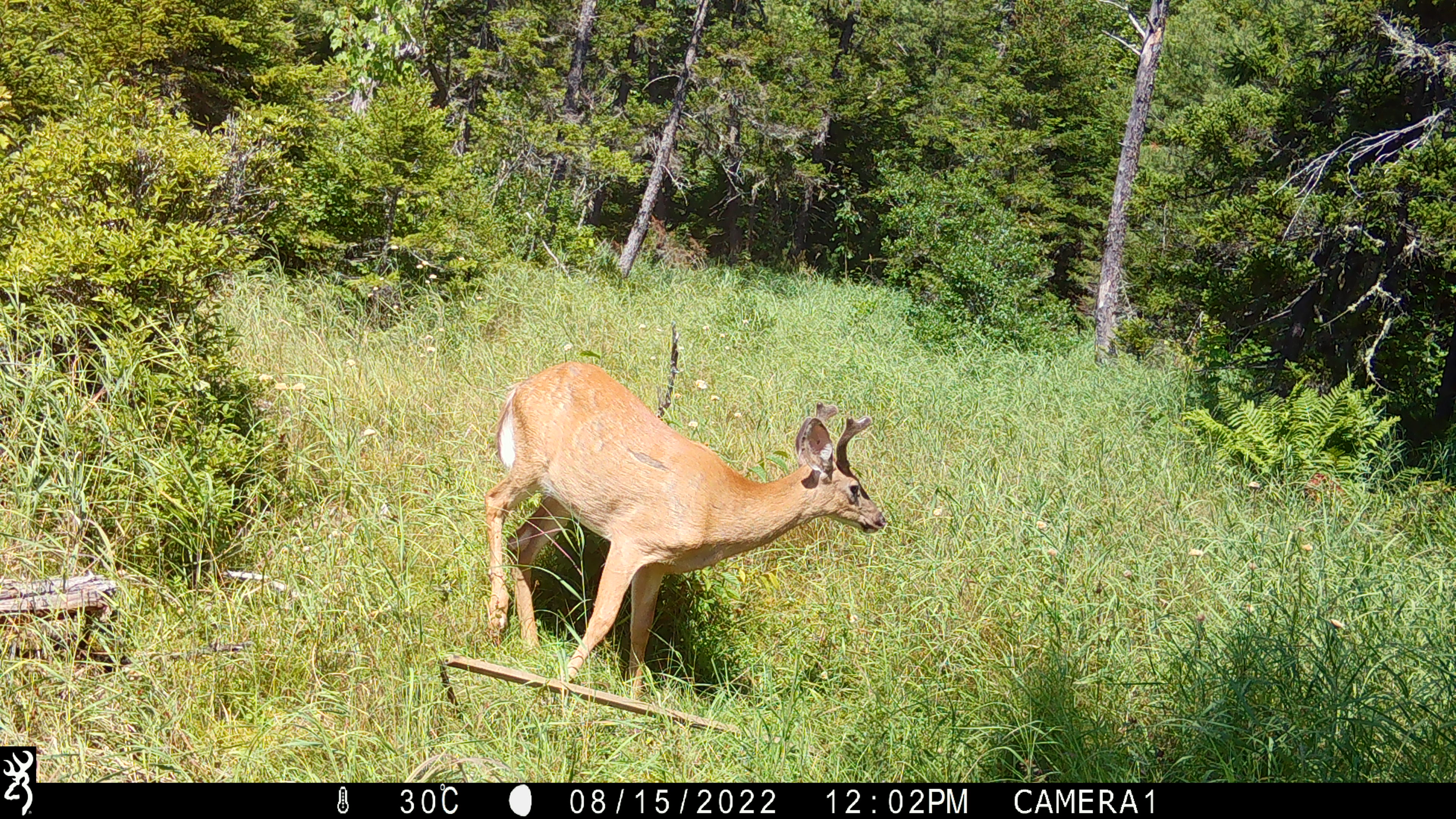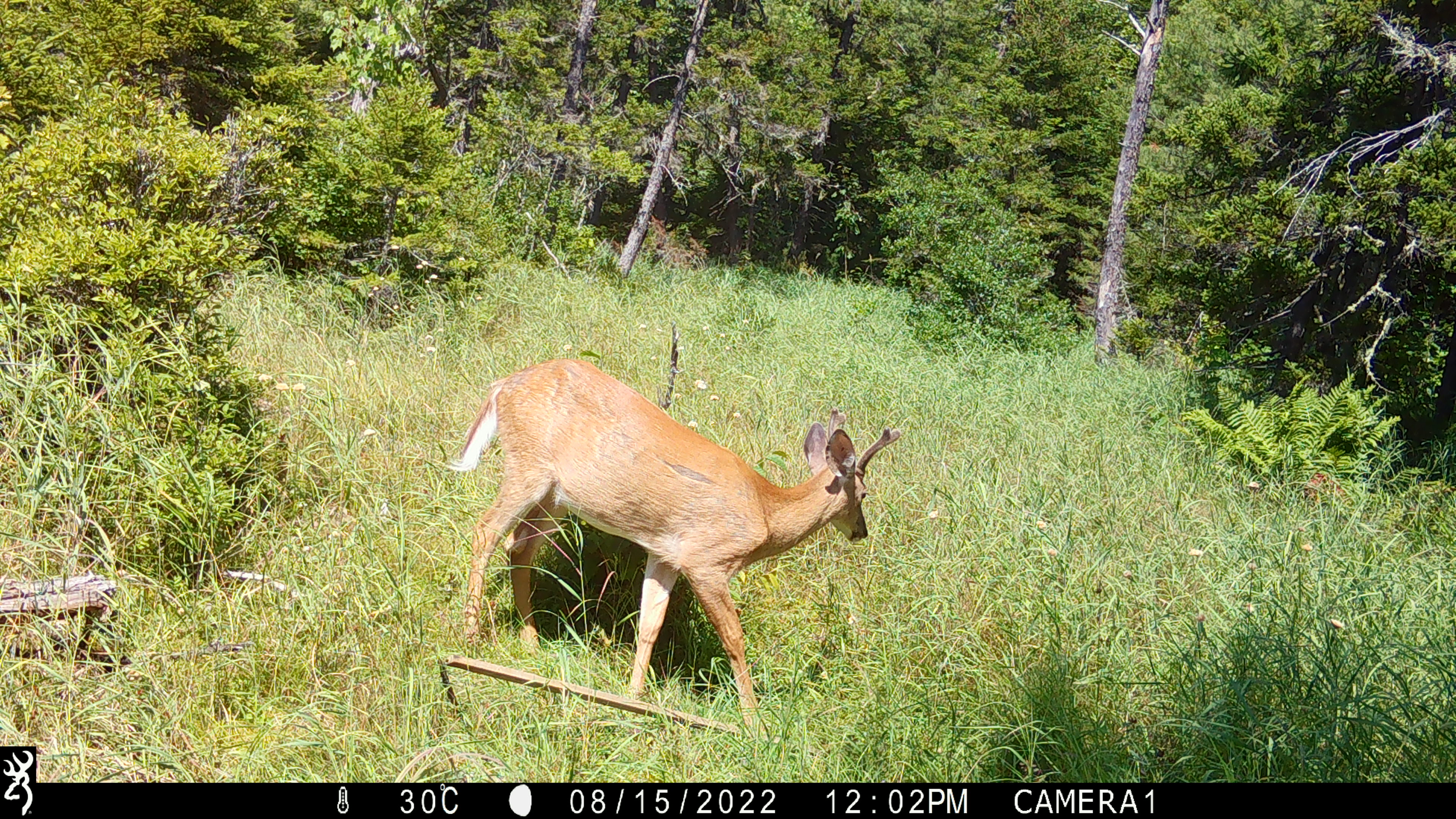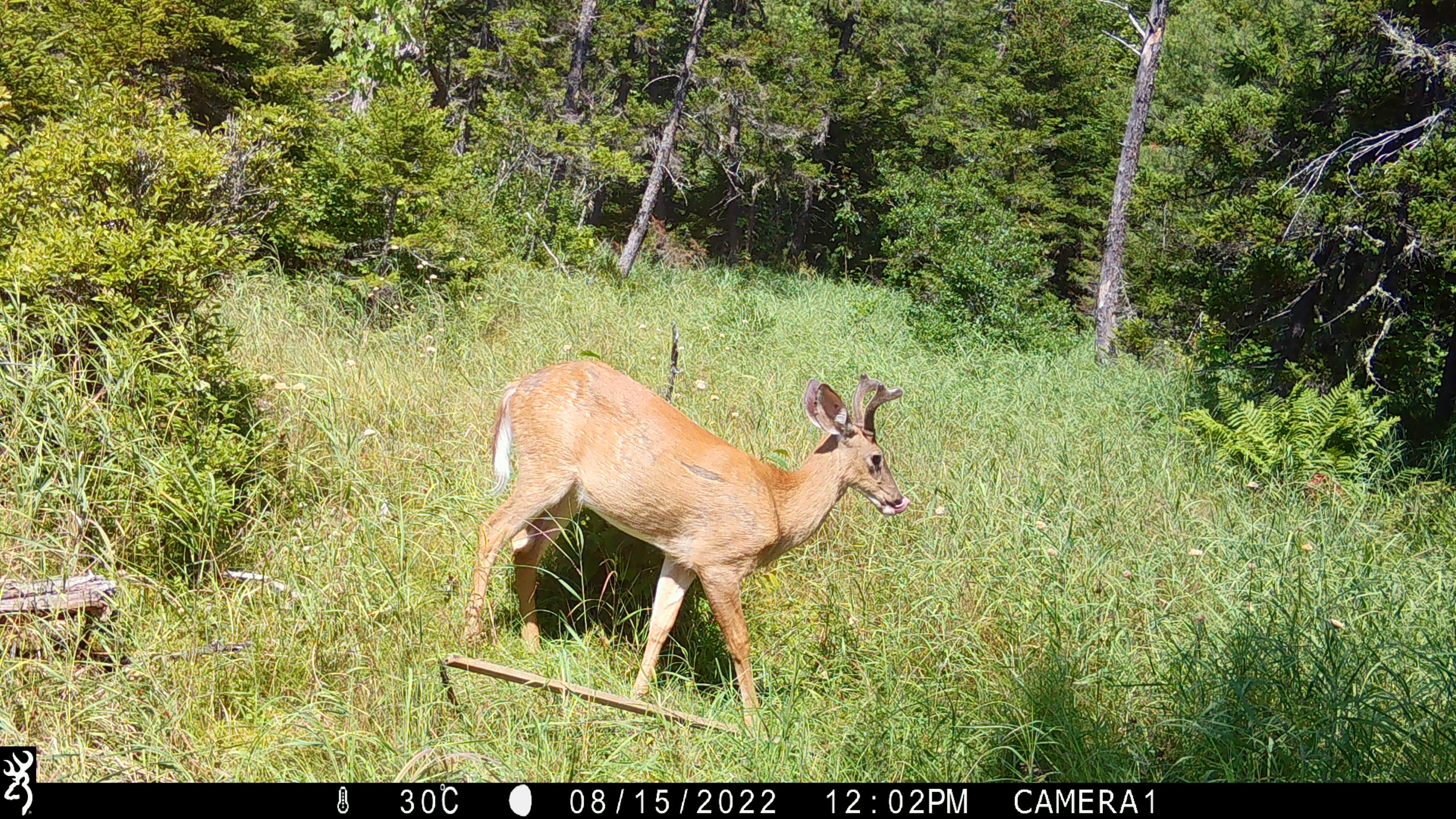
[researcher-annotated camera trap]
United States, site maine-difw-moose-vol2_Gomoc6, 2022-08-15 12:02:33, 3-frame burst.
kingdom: Animalia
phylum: Chordata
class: Mammalia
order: Artiodactyla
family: Cervidae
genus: Odocoileus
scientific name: Odocoileus virginianus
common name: white-tailed deer